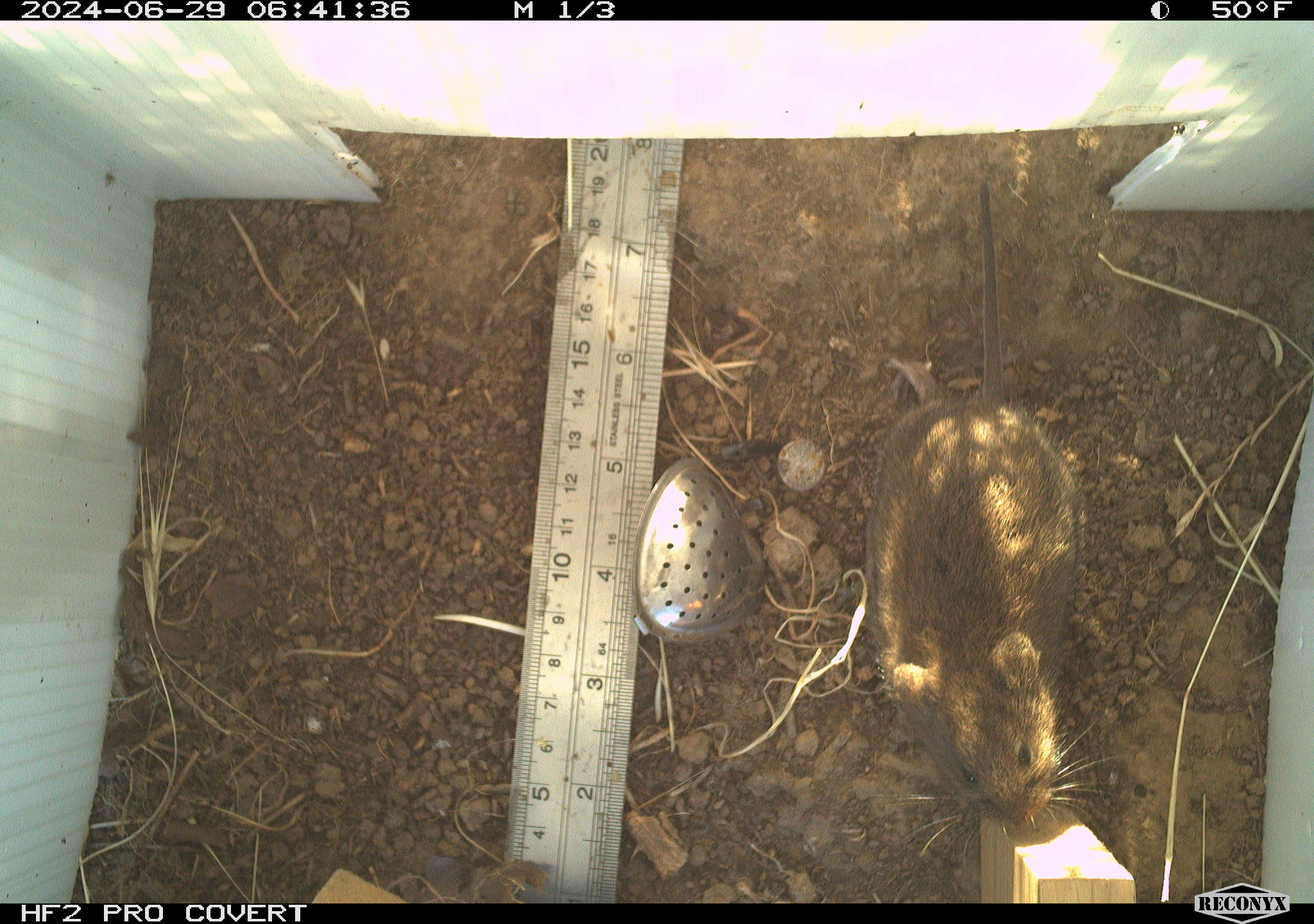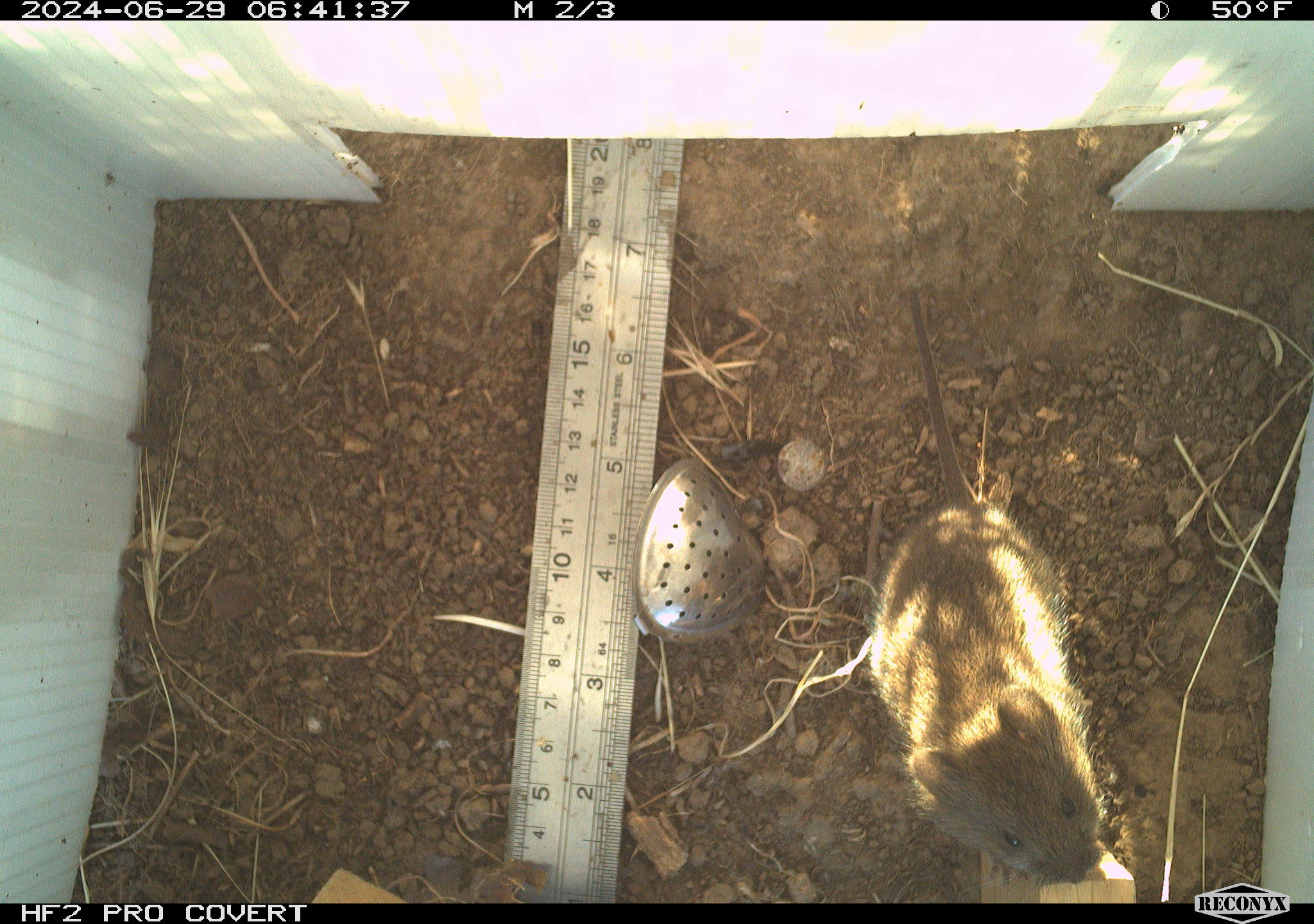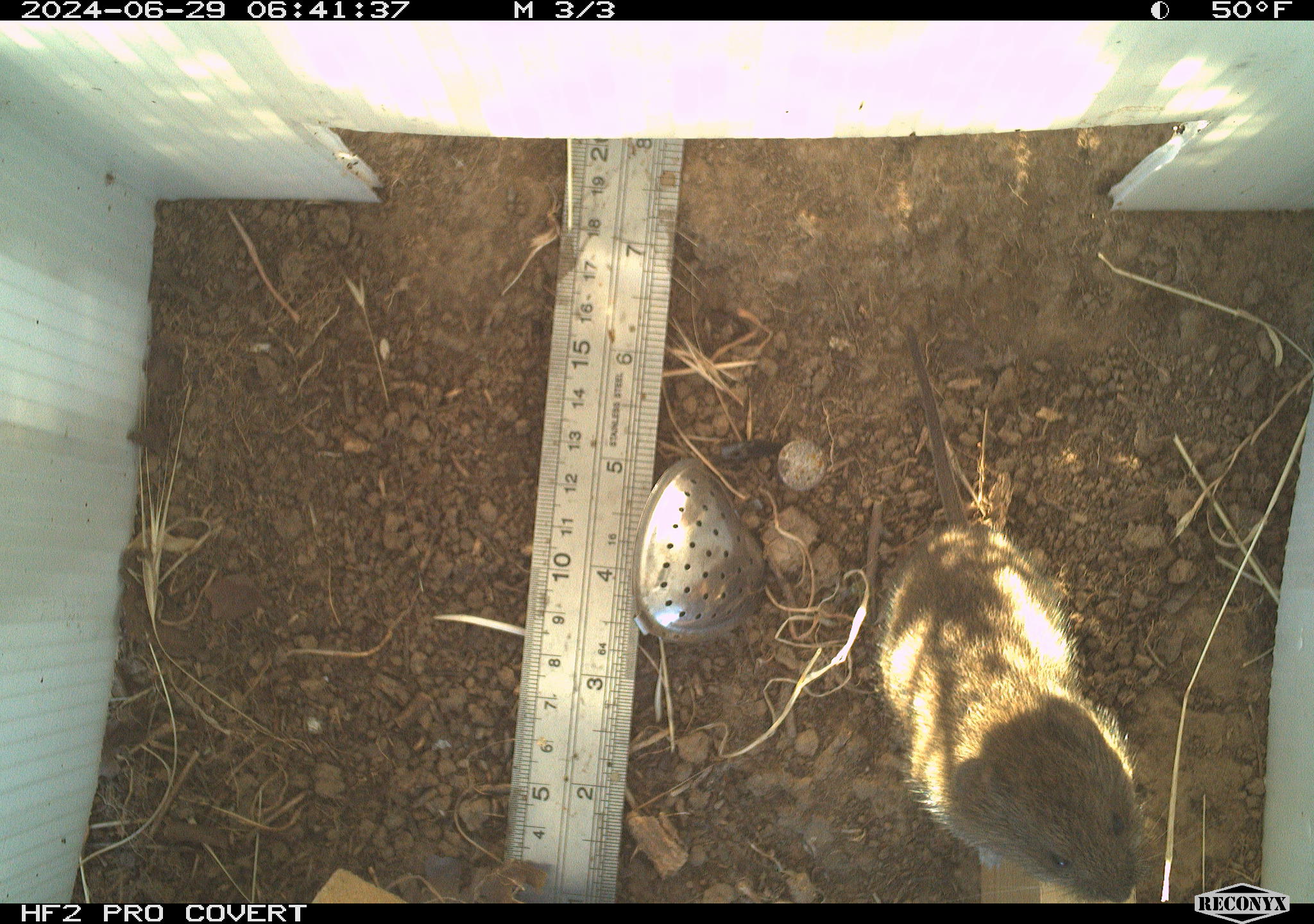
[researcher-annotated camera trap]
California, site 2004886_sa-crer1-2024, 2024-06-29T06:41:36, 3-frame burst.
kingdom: Animalia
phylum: Chordata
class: Mammalia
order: Rodentia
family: Cricetidae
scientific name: Arvicolinae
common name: voles, lemmings, and muskrats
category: arvicolinae subfamily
Arvicolinae subfamily (voles, lemmings, and muskrats) (Arvicolinae).